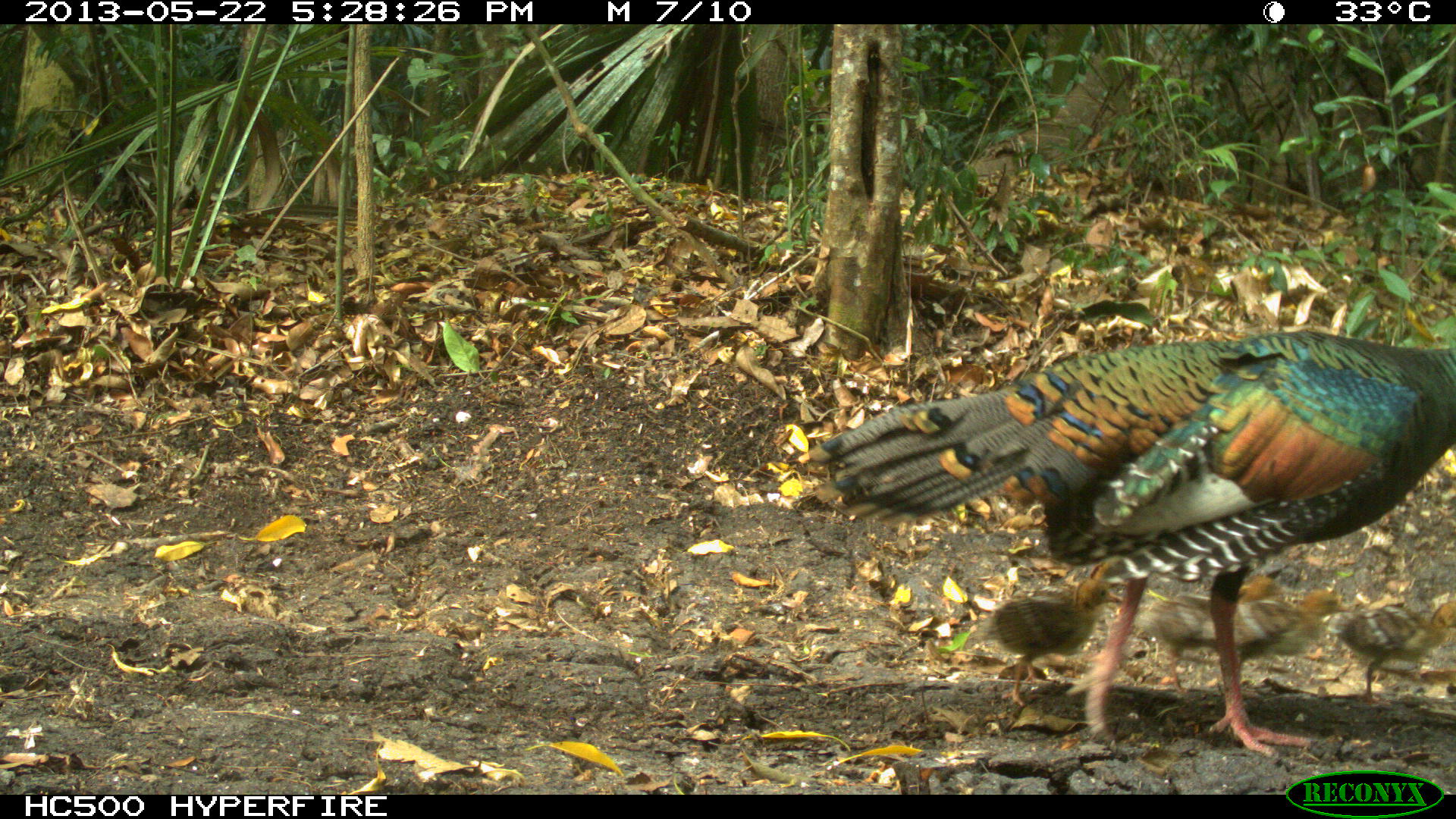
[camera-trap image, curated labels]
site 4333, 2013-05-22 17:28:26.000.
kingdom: Animalia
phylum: Chordata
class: Aves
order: Galliformes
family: Phasianidae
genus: Meleagris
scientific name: Meleagris ocellata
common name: ocellated turkey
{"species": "Meleagris ocellata (ocellated turkey)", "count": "6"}